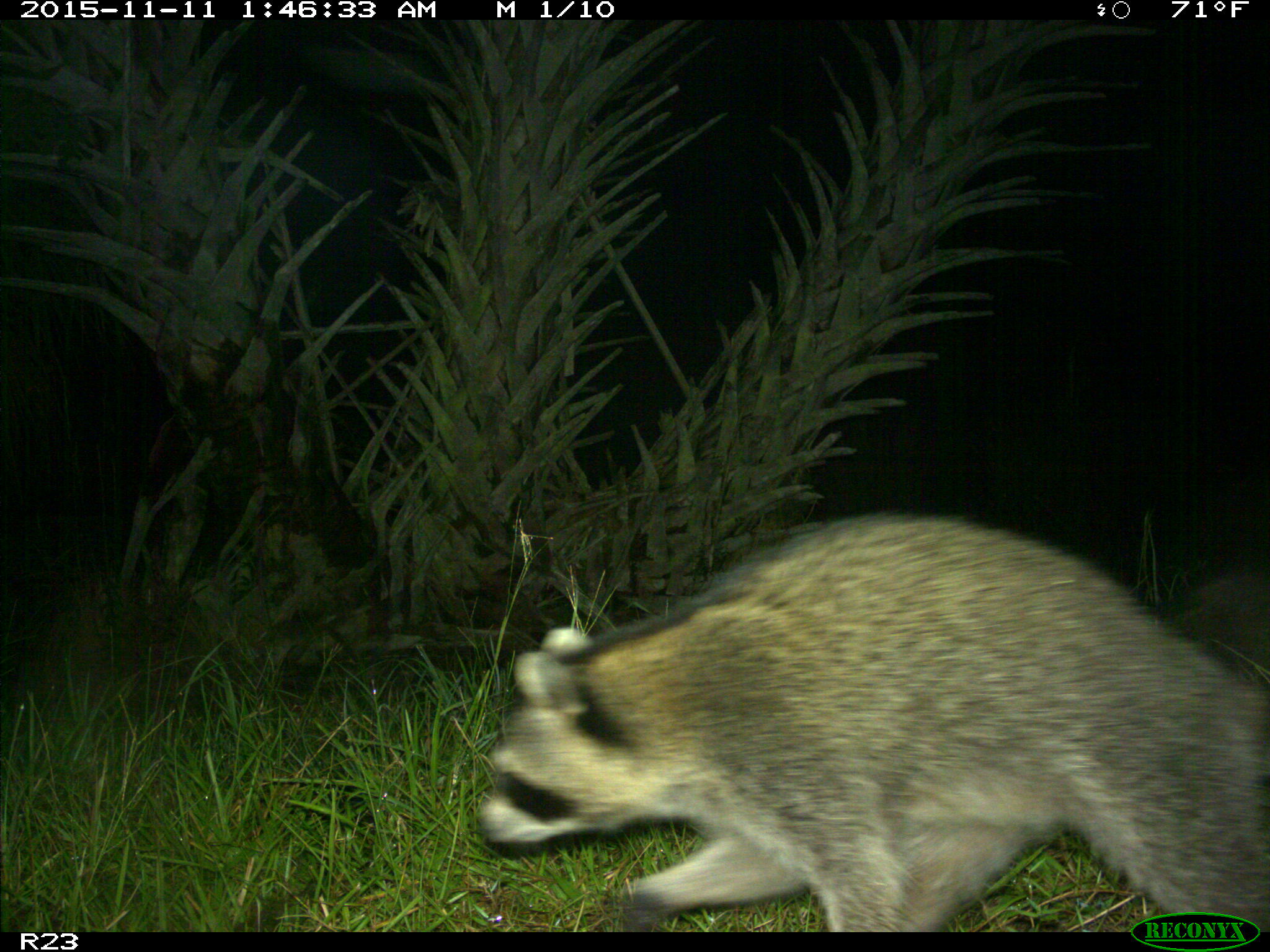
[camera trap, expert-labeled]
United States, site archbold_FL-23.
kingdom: Animalia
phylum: Chordata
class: Mammalia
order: Carnivora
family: Procyonidae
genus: Procyon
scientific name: Procyon lotor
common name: common raccoon